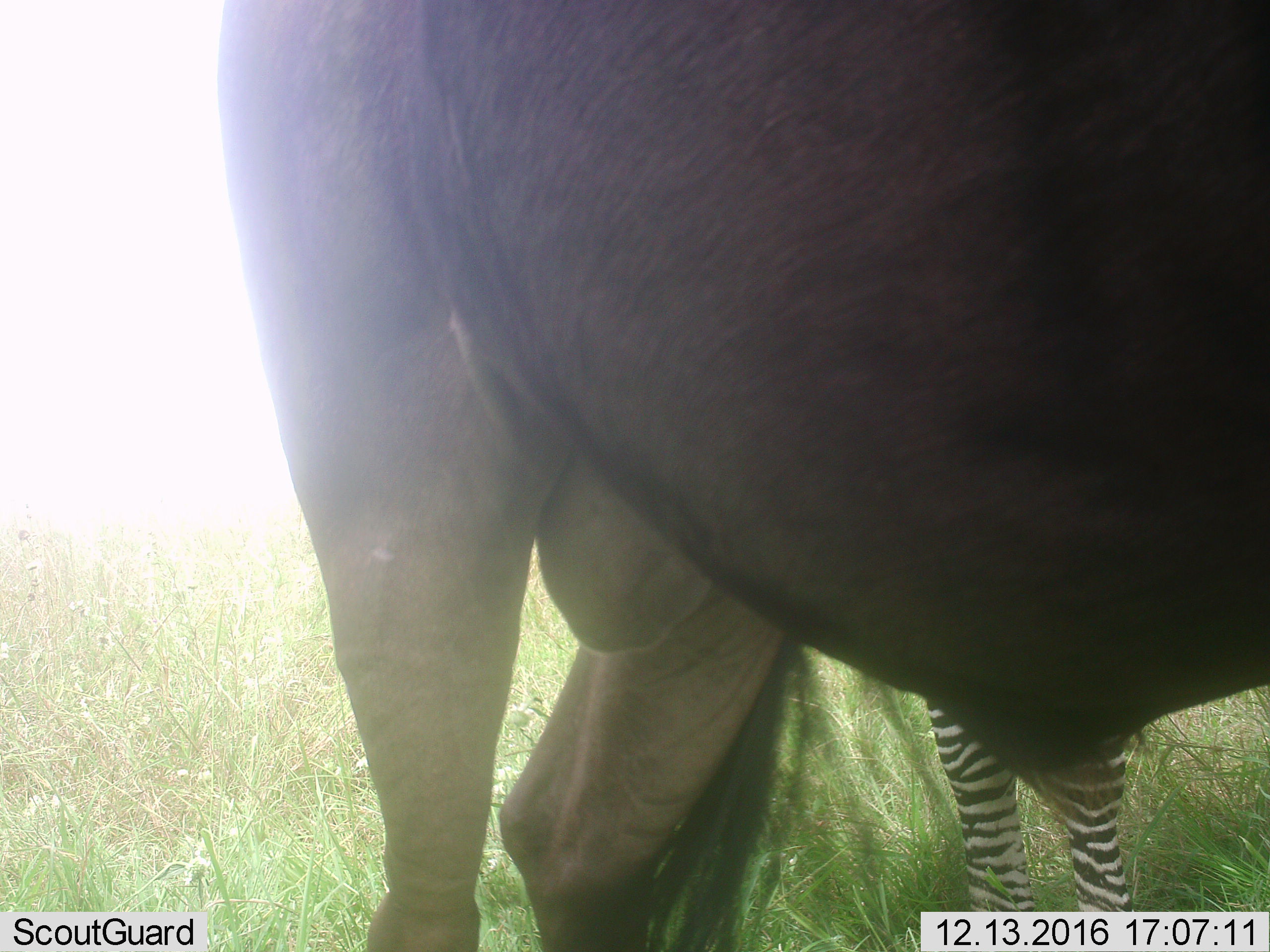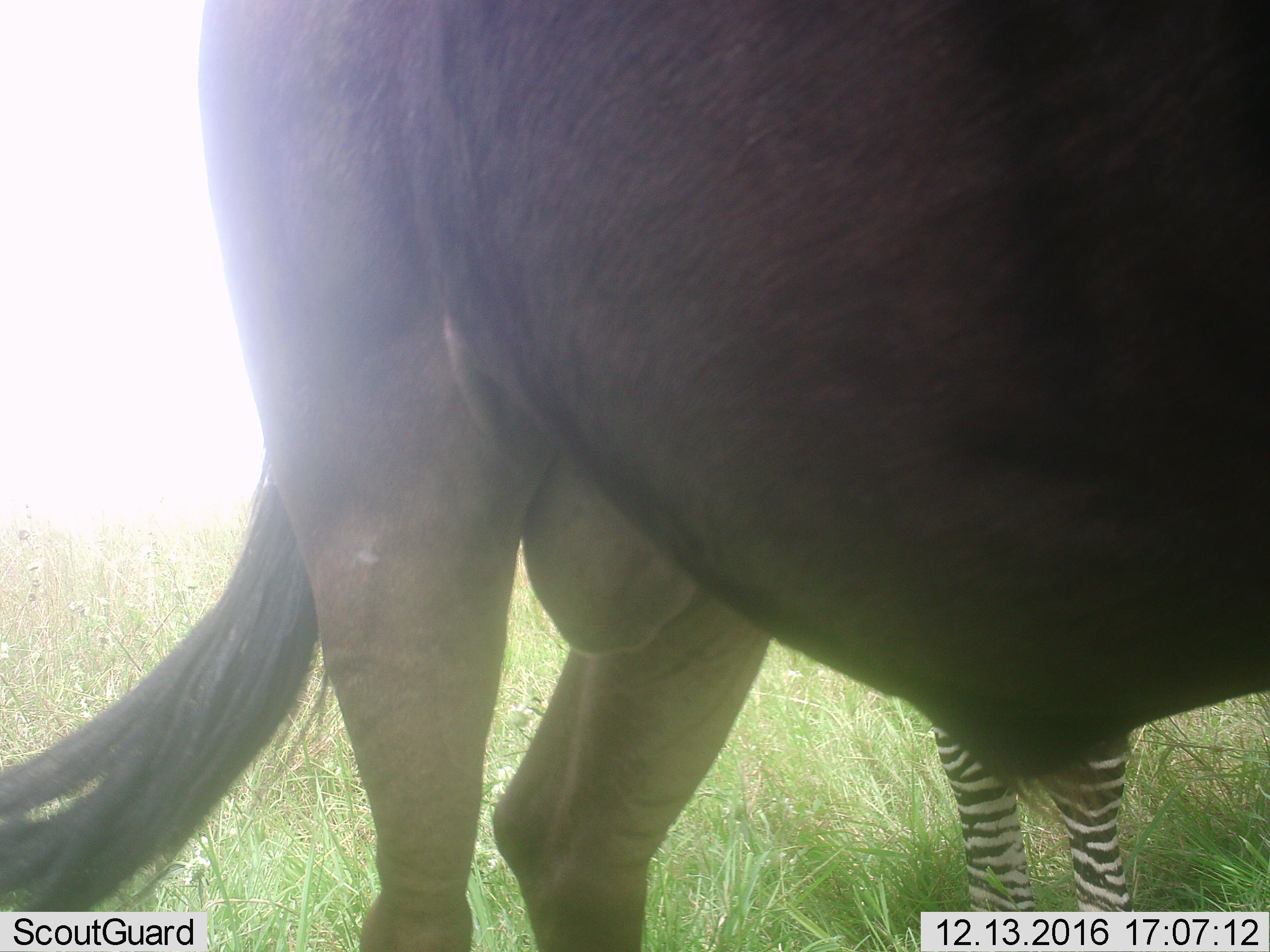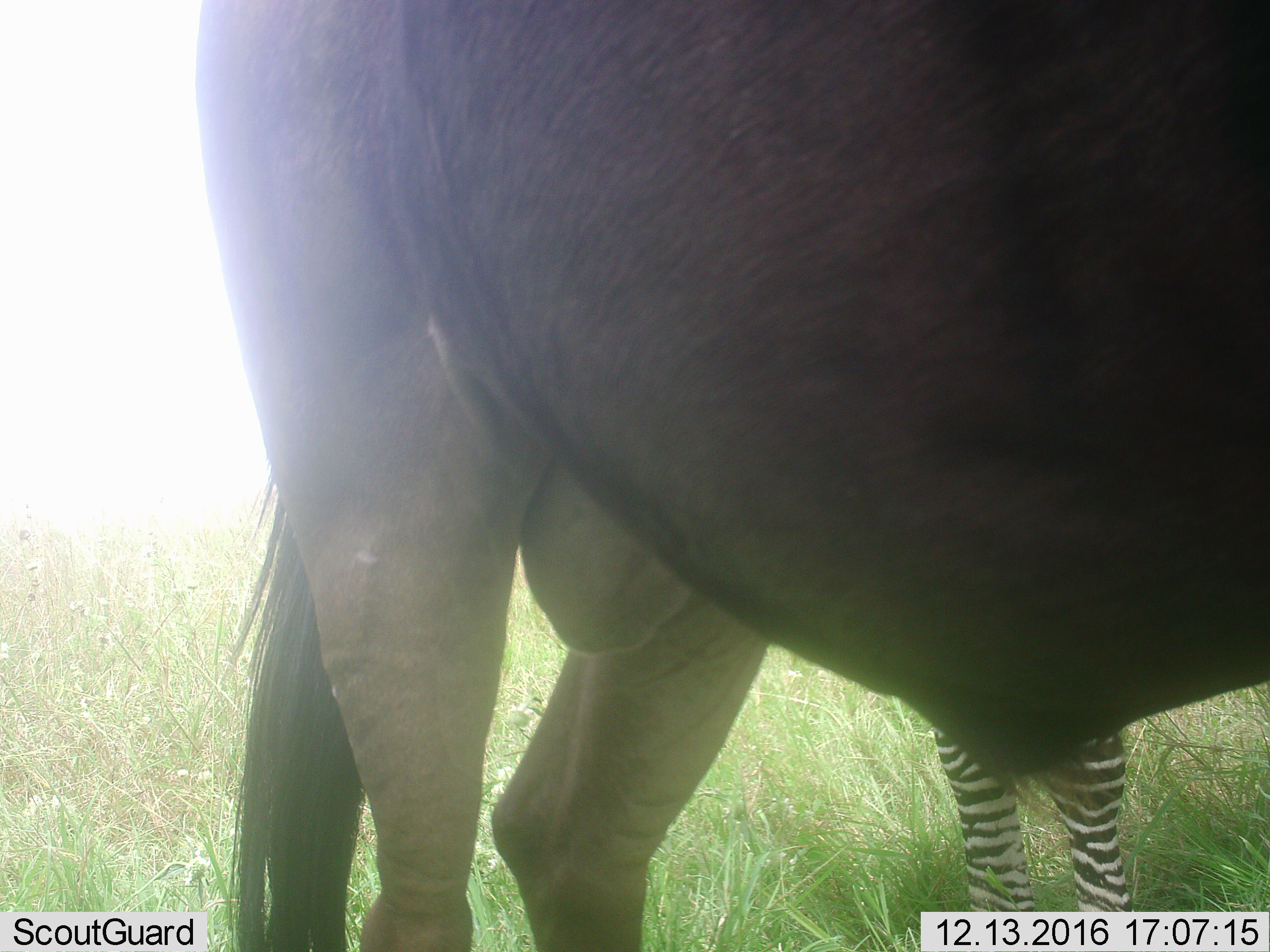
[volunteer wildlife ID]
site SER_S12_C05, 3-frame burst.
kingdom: Animalia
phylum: Chordata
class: Mammalia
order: Perissodactyla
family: Equidae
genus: Equus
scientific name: Equus quagga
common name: plains zebra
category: zebraplains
Zebraplains (plains zebra) (Equus quagga), count 1. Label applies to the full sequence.